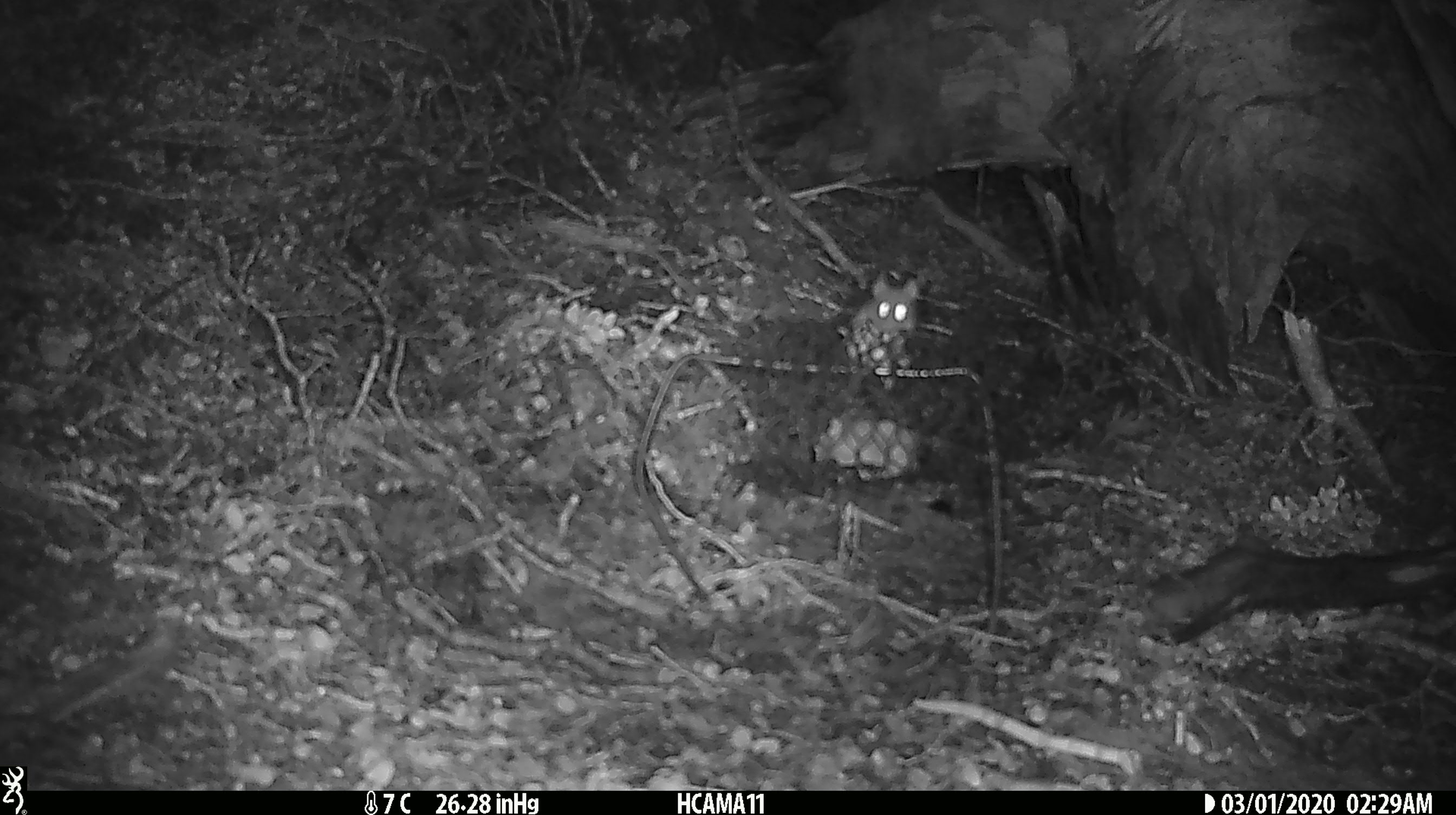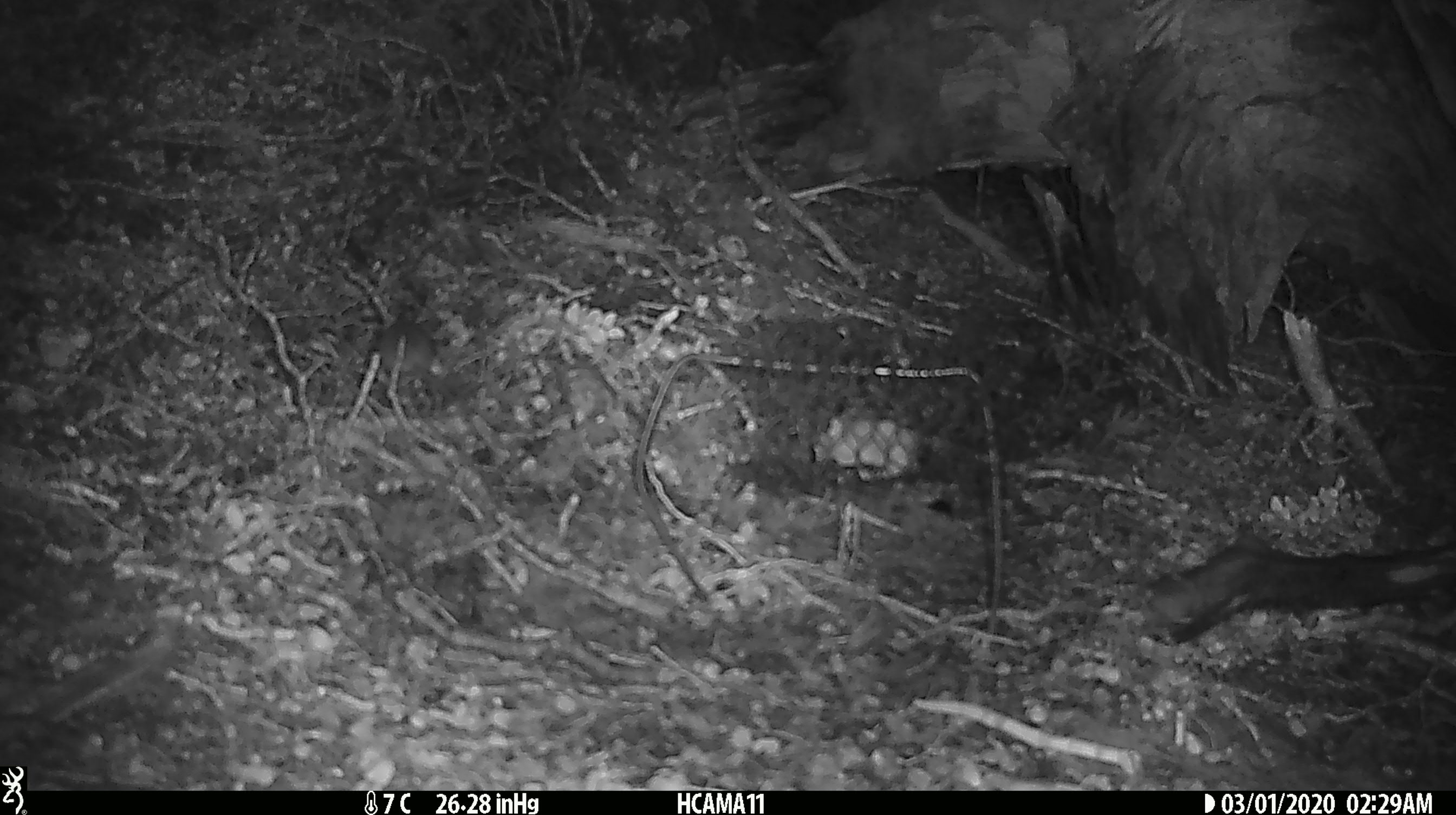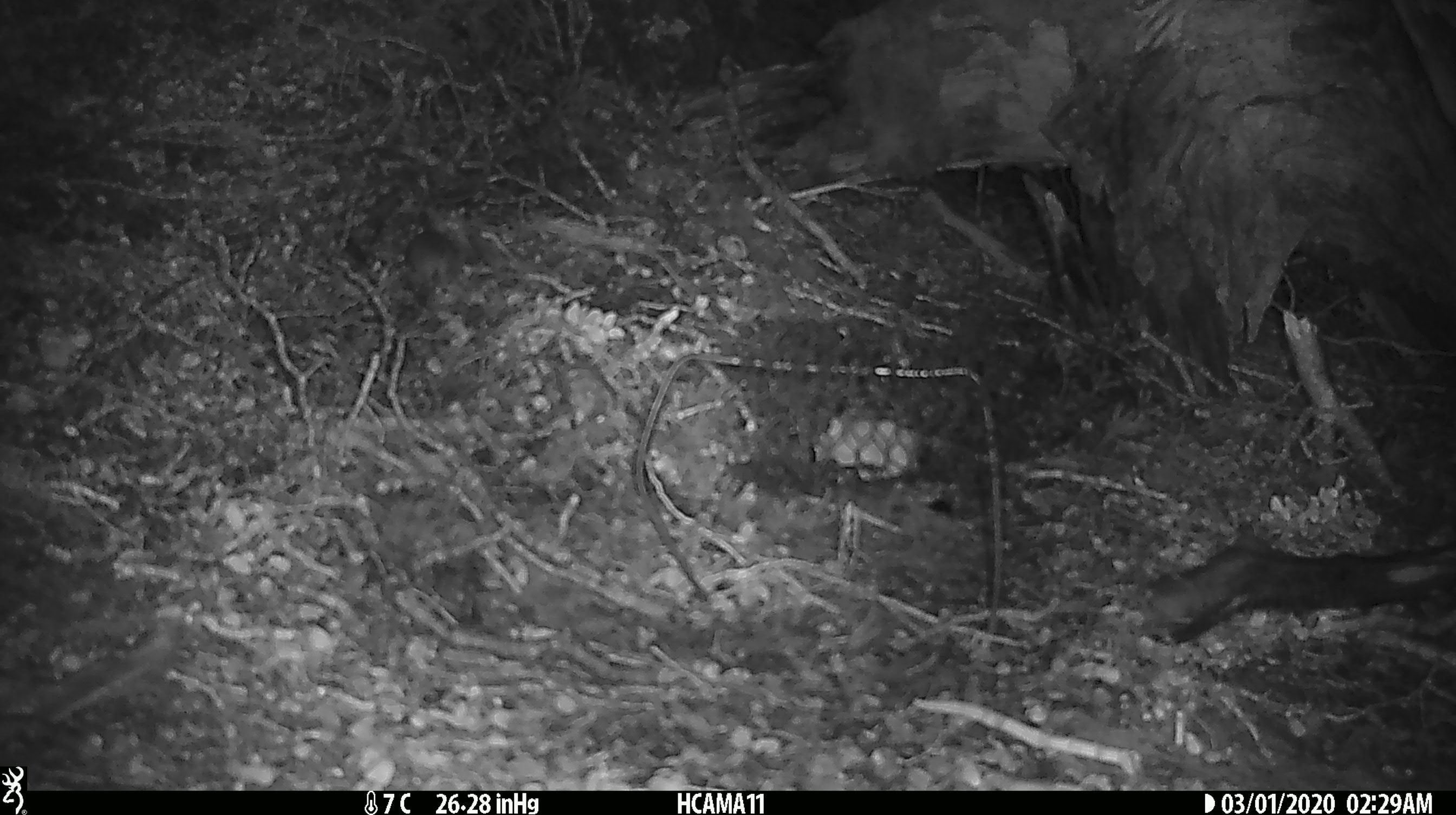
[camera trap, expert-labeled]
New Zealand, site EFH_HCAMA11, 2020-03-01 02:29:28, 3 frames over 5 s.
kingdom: Animalia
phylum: Chordata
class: Mammalia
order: Rodentia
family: Muridae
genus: Mus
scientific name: Mus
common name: mouse